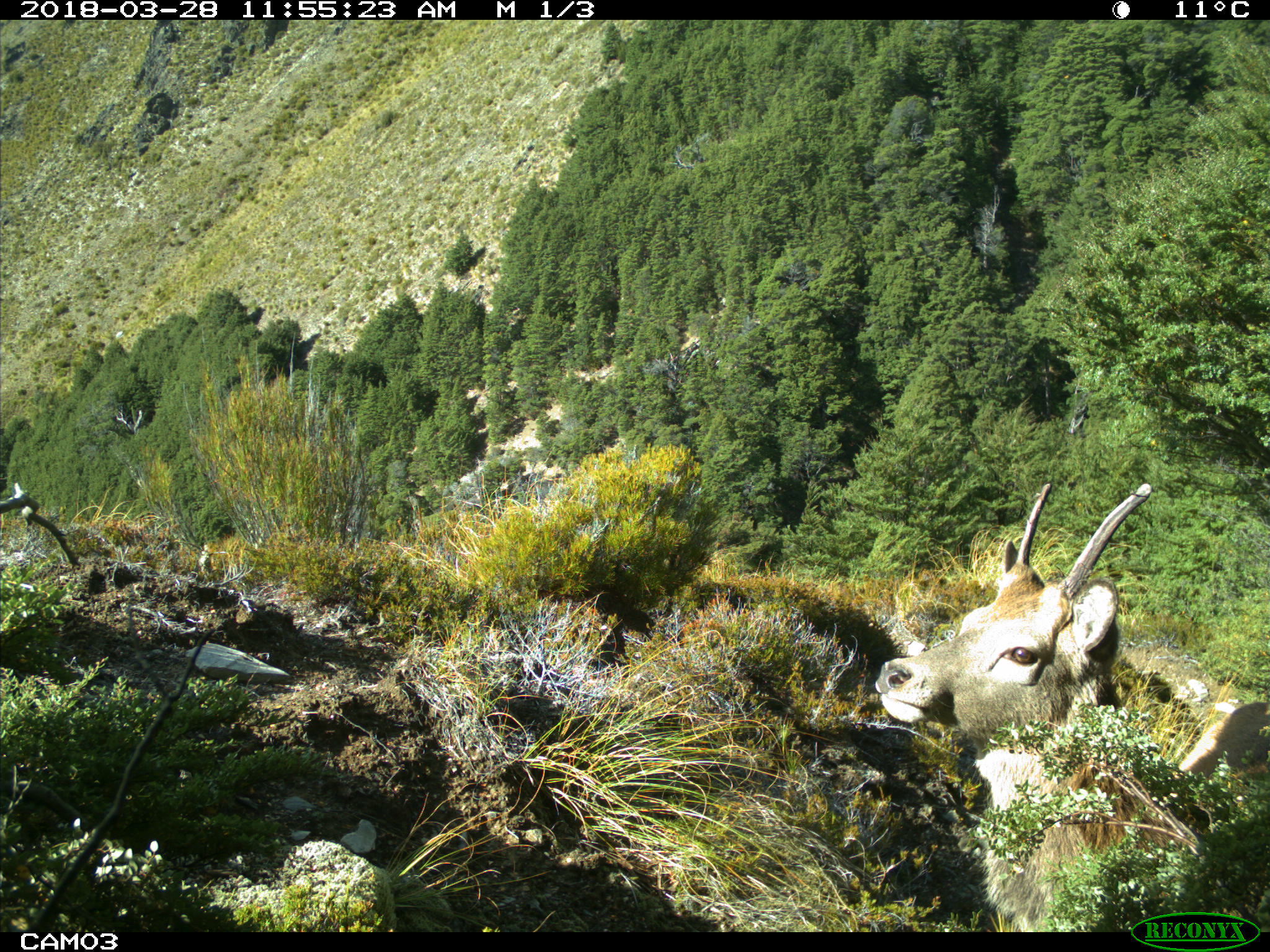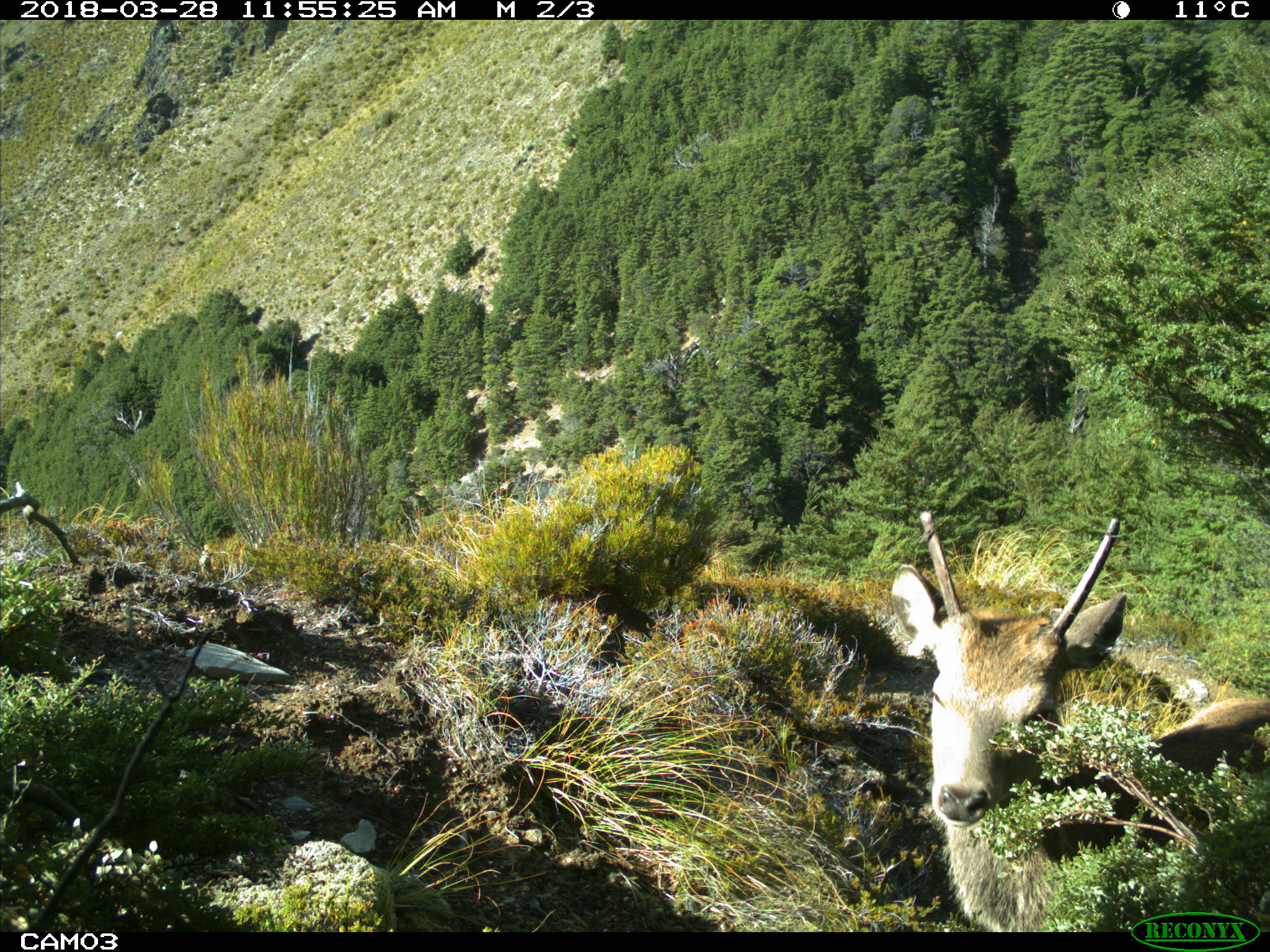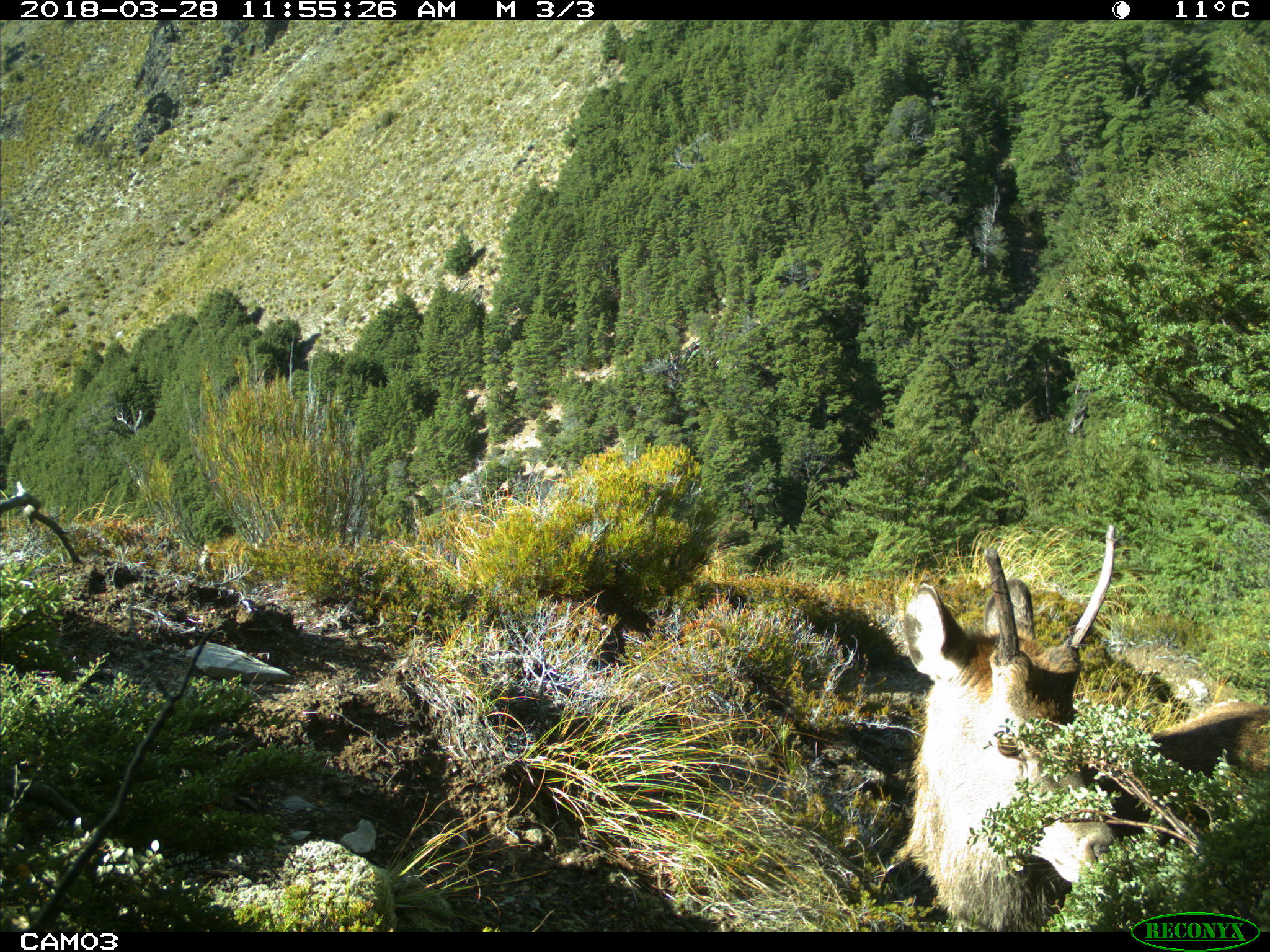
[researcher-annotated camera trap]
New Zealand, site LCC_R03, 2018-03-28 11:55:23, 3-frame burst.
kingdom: Animalia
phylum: Chordata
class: Mammalia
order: Artiodactyla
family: Cervidae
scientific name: Cervidae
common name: deer